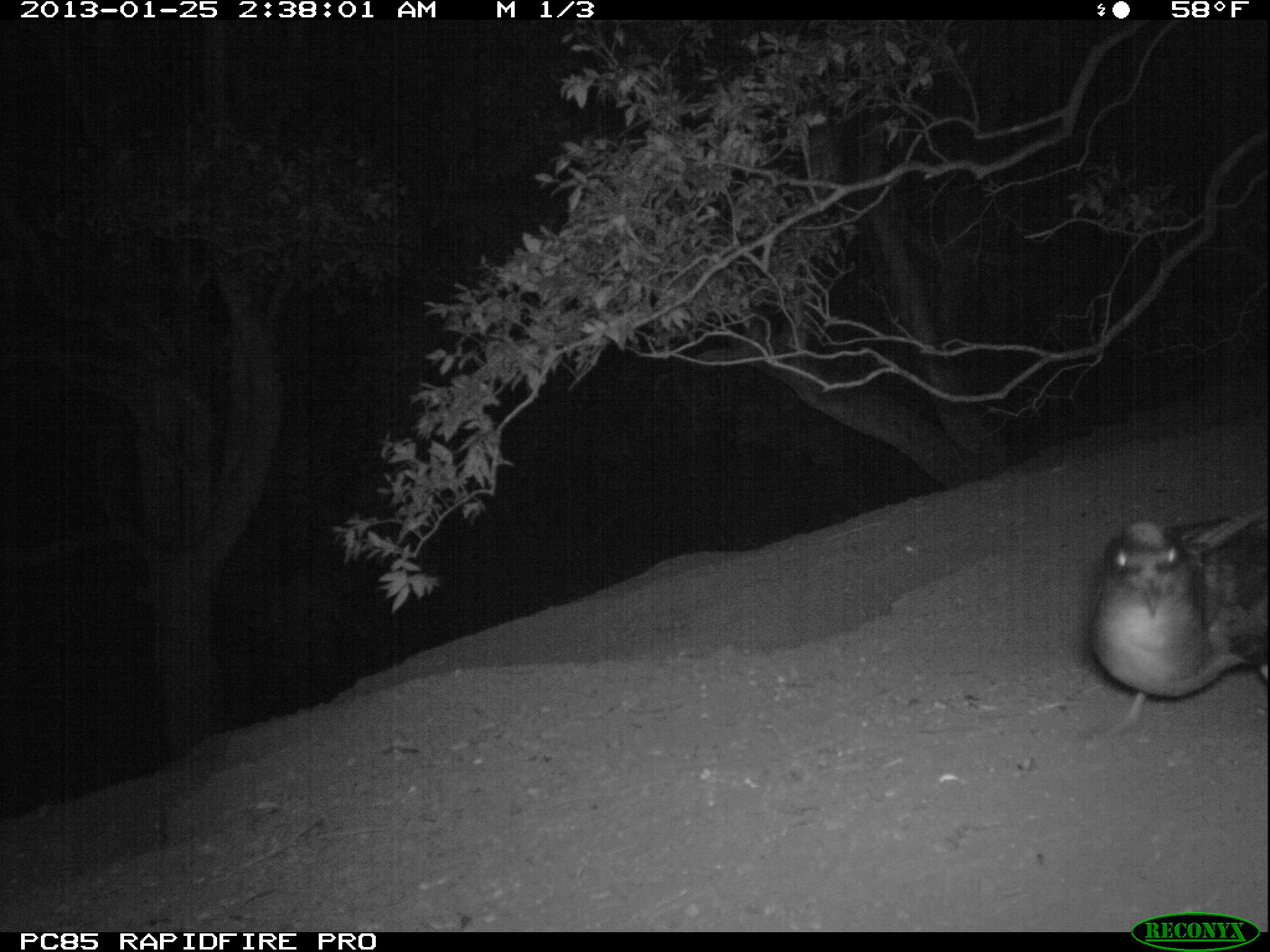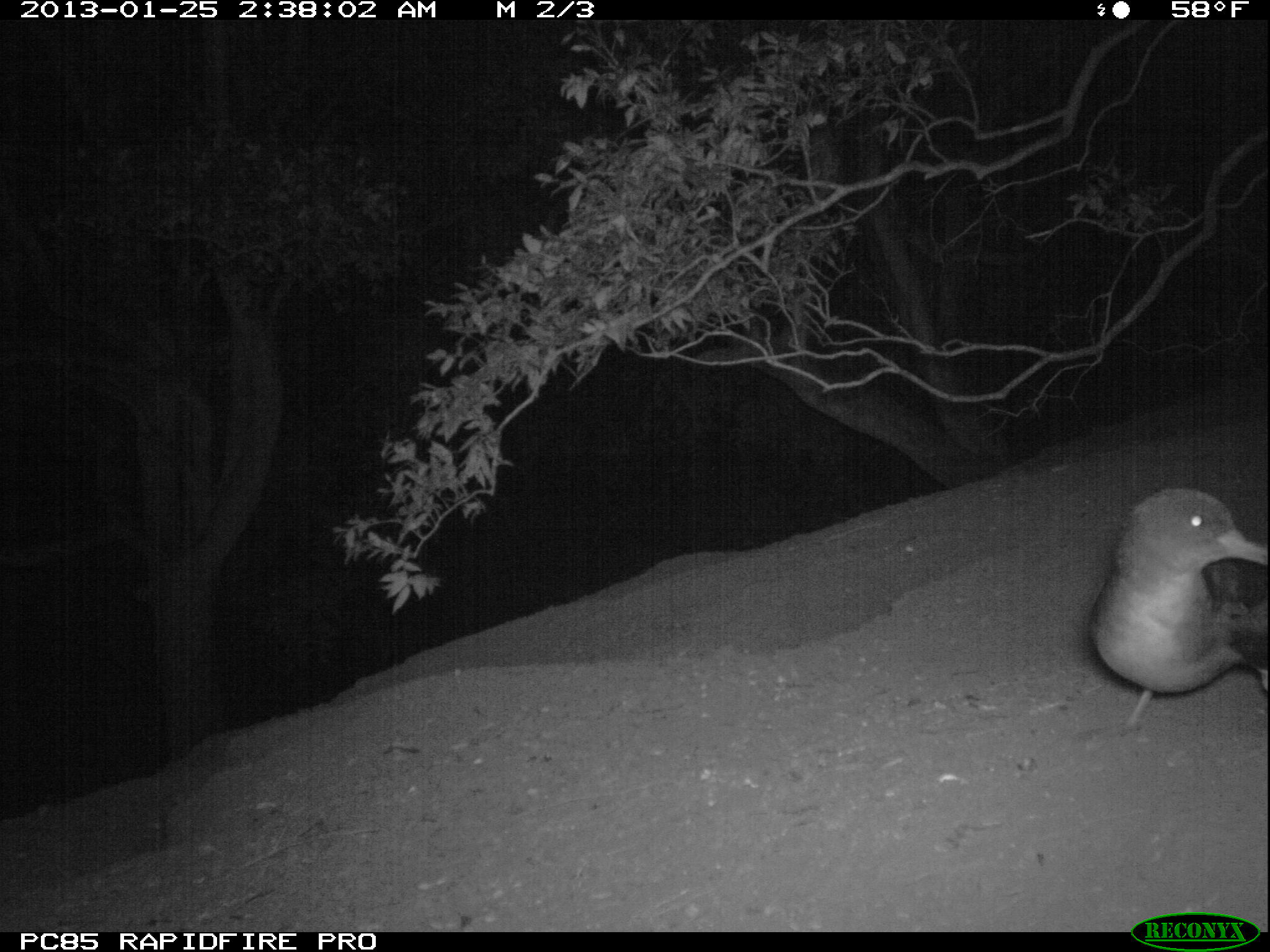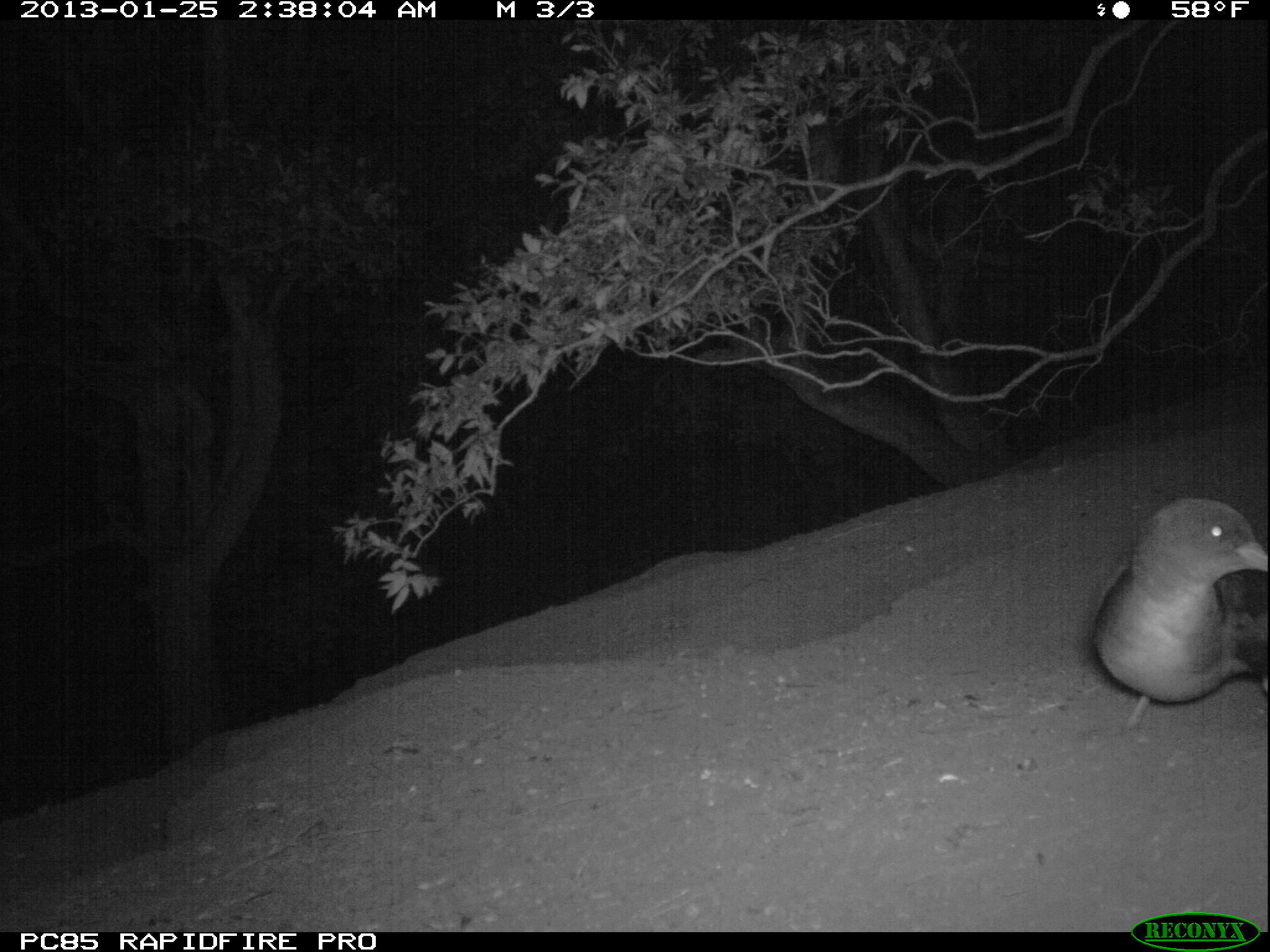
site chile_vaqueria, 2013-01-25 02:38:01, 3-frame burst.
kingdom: Animalia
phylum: Chordata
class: Aves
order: Procellariiformes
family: Procellariidae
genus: Calonectris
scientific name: Calonectris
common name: shearwater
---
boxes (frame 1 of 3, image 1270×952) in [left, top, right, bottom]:
shearwater: [1078, 500, 1270, 748]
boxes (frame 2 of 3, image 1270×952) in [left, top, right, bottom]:
shearwater: [1082, 484, 1270, 744]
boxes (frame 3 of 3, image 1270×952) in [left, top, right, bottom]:
shearwater: [1082, 495, 1270, 739]